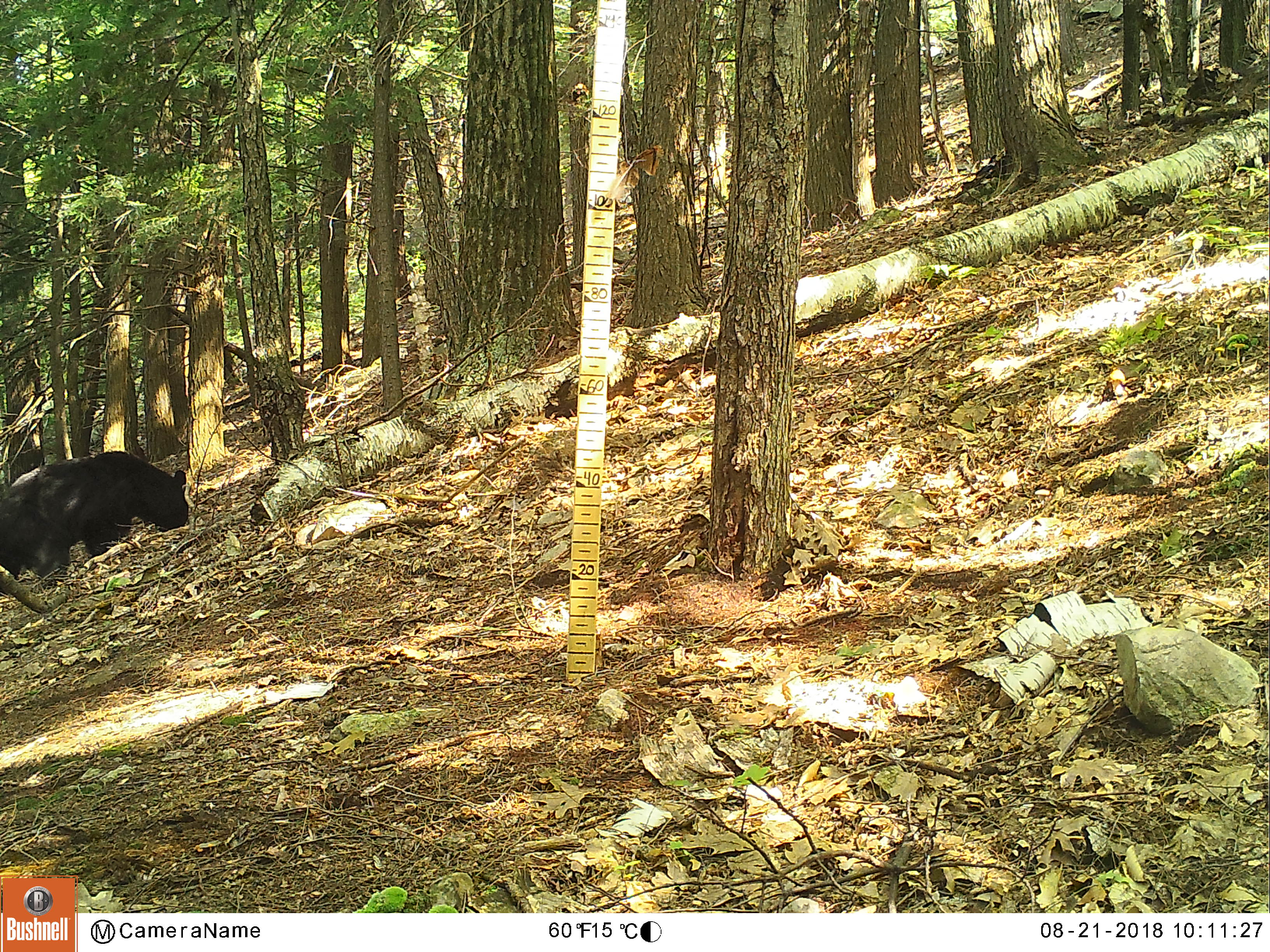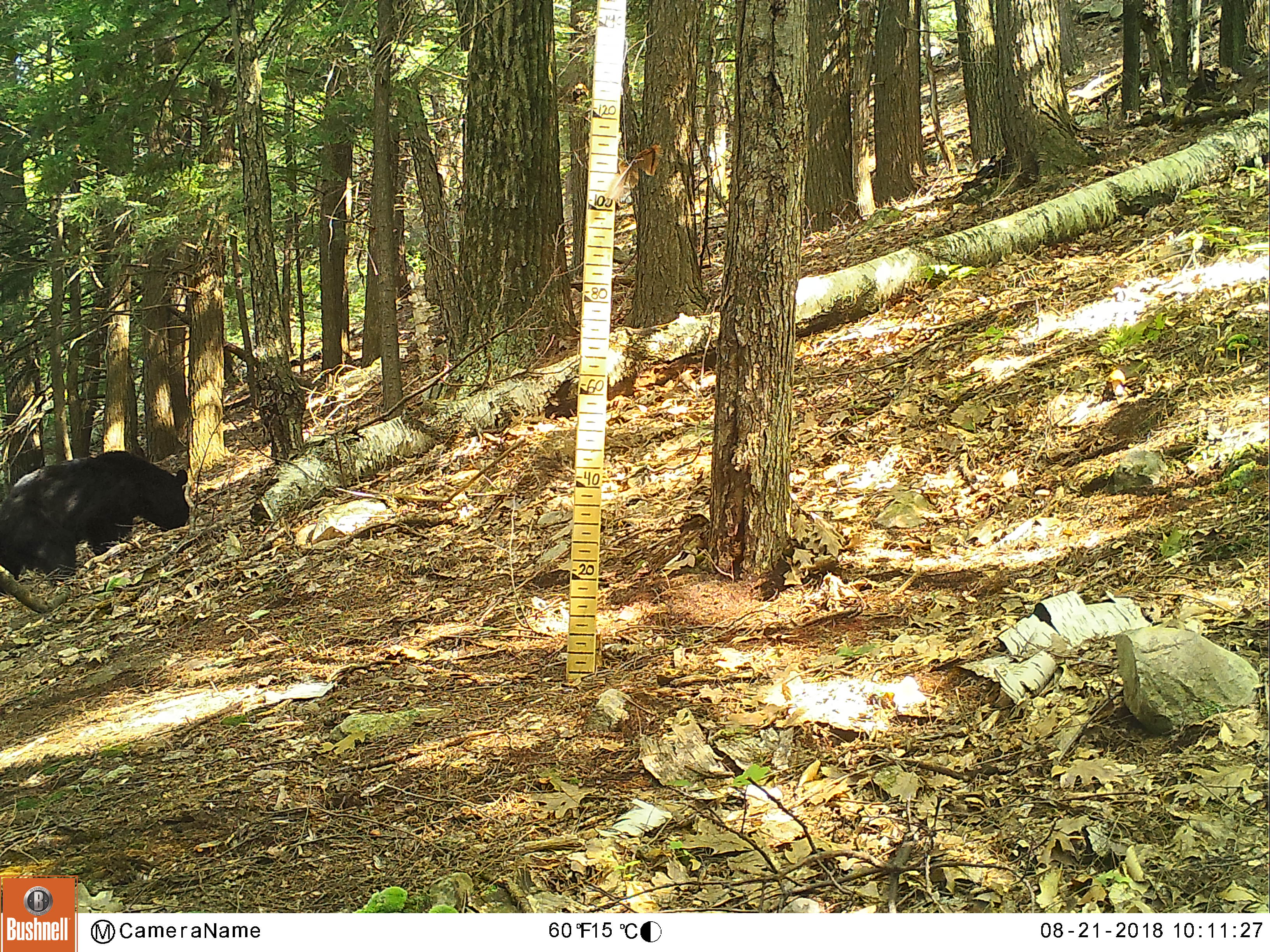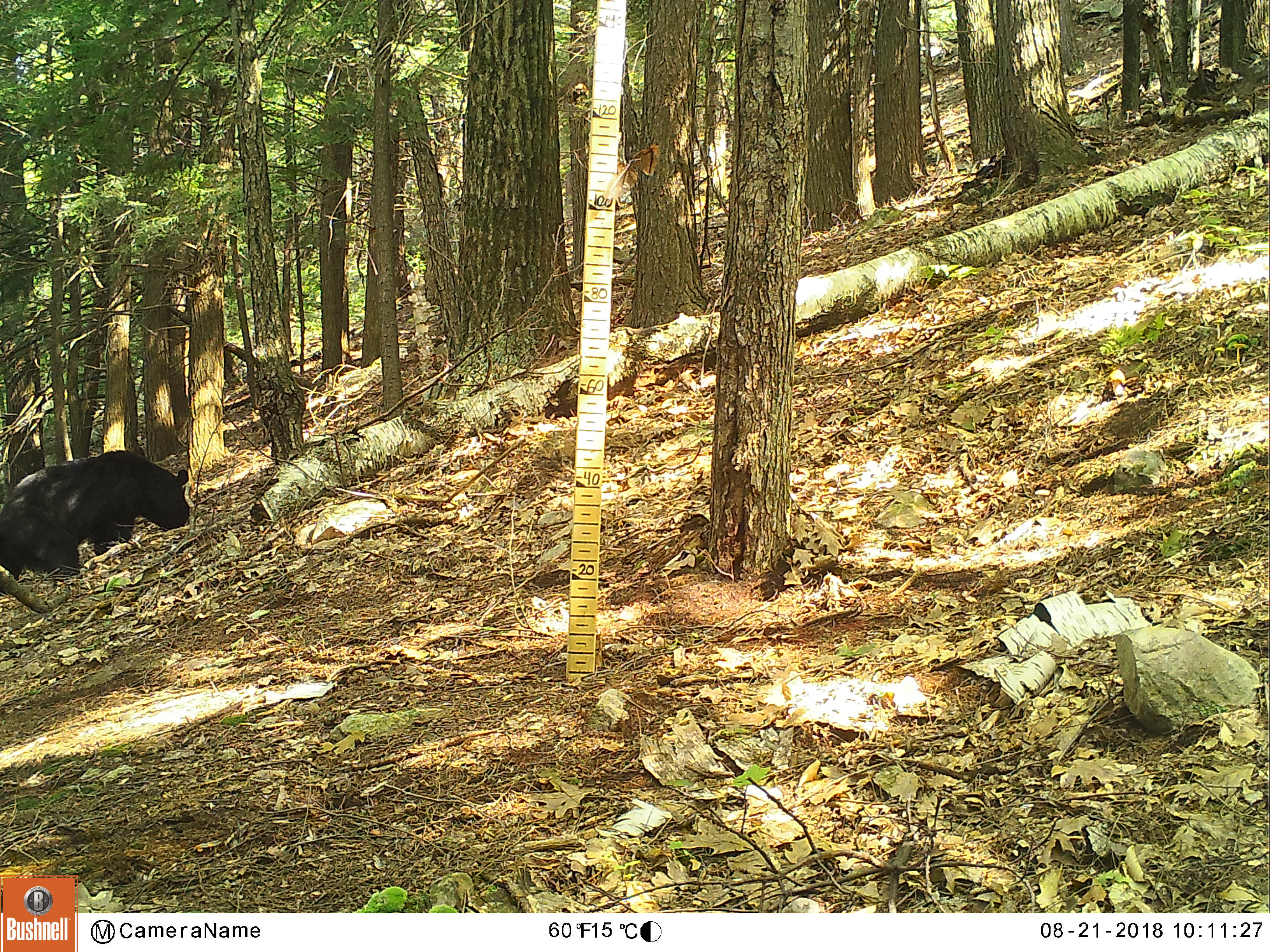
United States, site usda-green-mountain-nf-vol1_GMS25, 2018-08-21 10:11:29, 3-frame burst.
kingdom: Animalia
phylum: Chordata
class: Mammalia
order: Carnivora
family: Ursidae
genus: Ursus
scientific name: Ursus americanus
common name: black bear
Black bear (Ursus americanus).